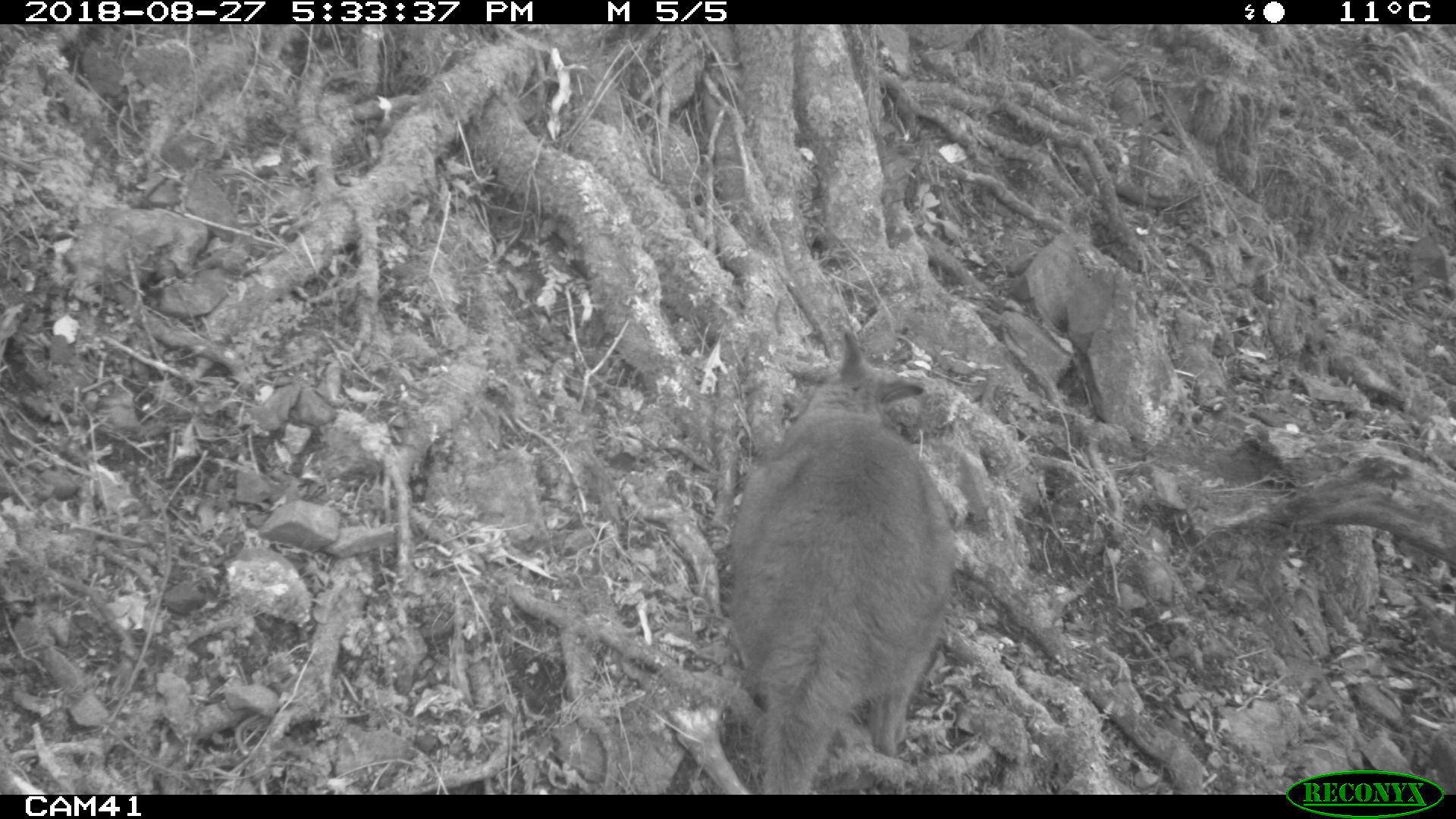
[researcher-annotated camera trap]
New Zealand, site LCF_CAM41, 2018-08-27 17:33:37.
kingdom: Animalia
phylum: Chordata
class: Mammalia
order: Diprotodontia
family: Macropodidae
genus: Notamacropus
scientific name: Notamacropus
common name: wallaby